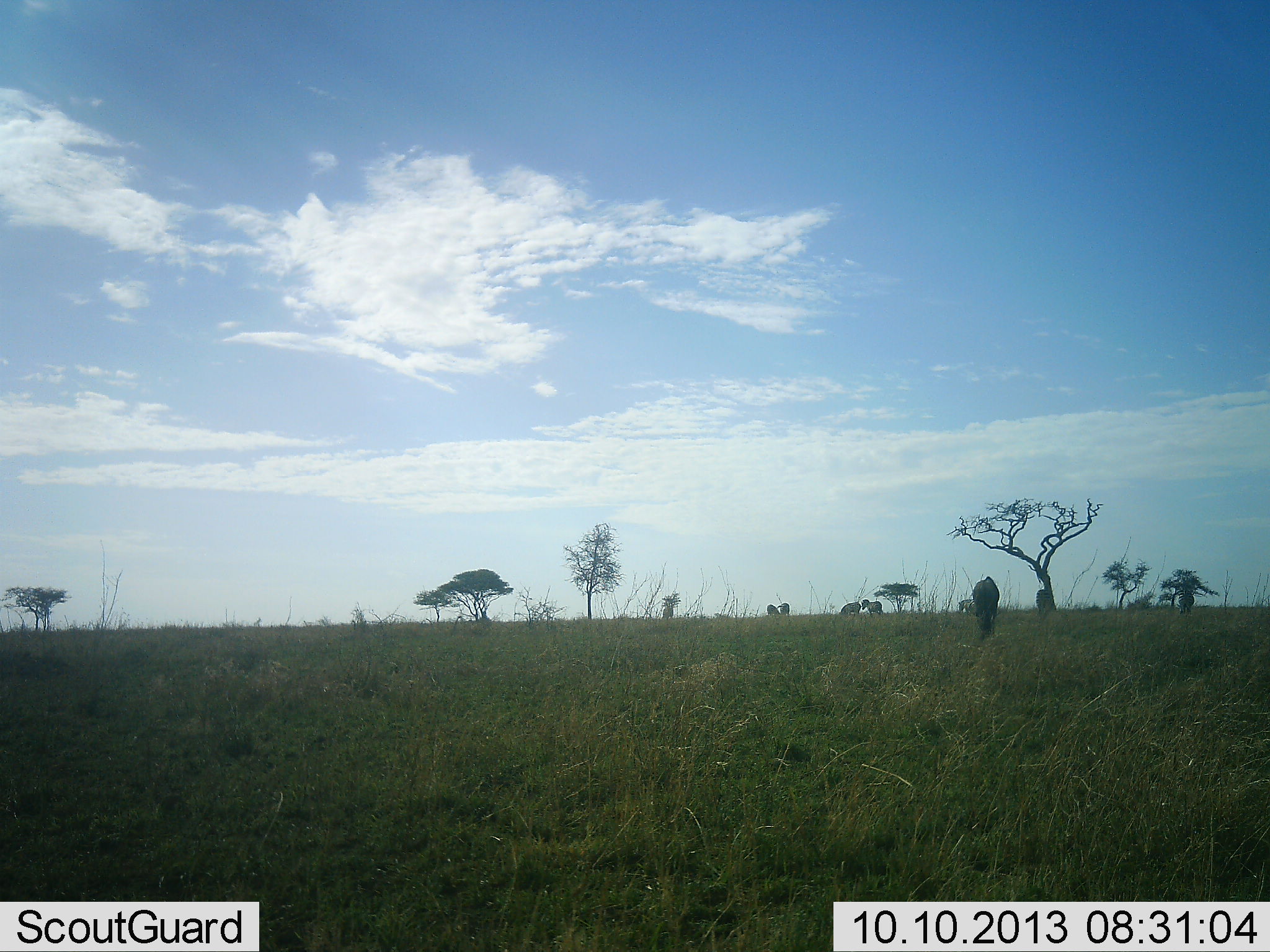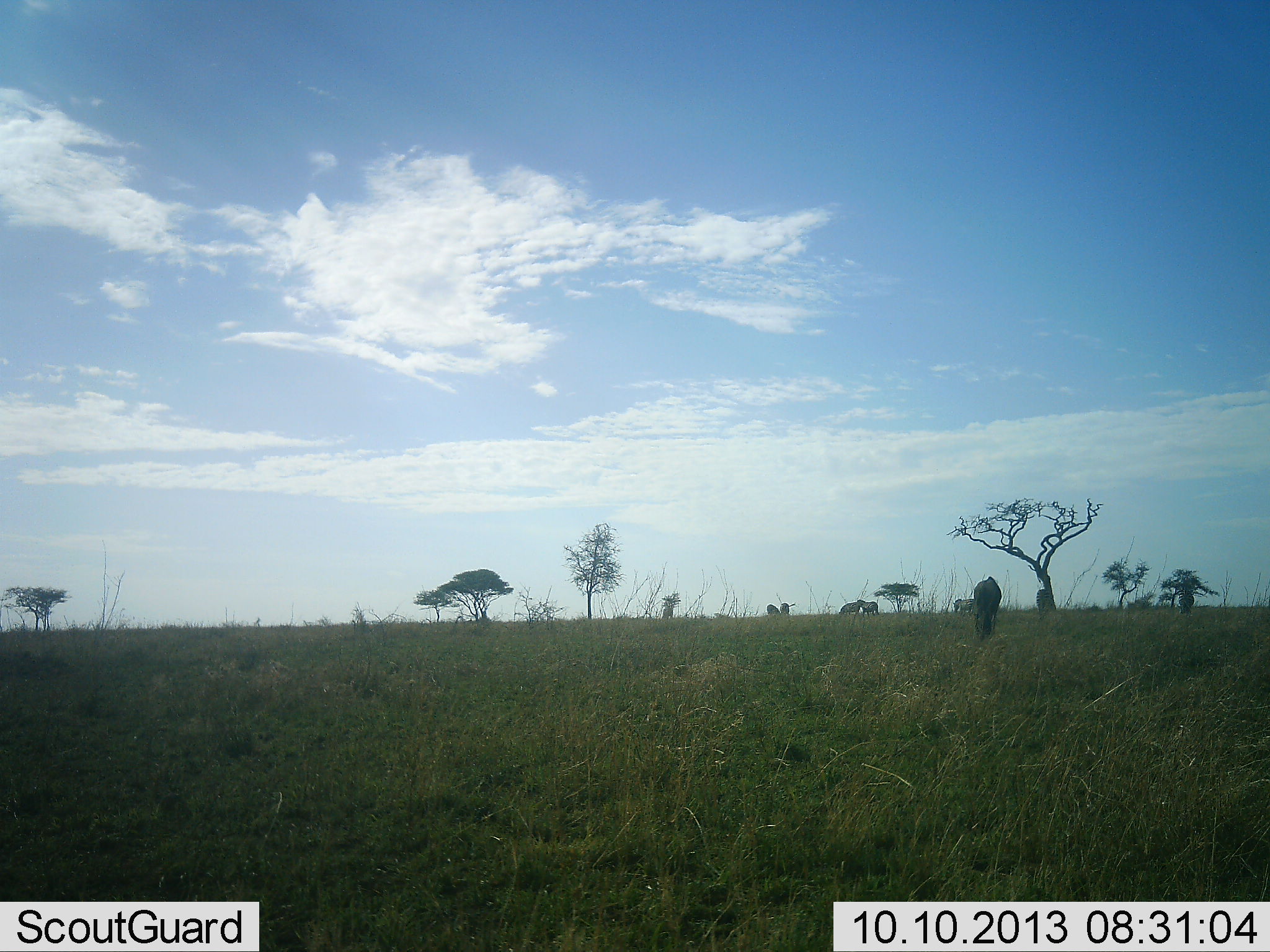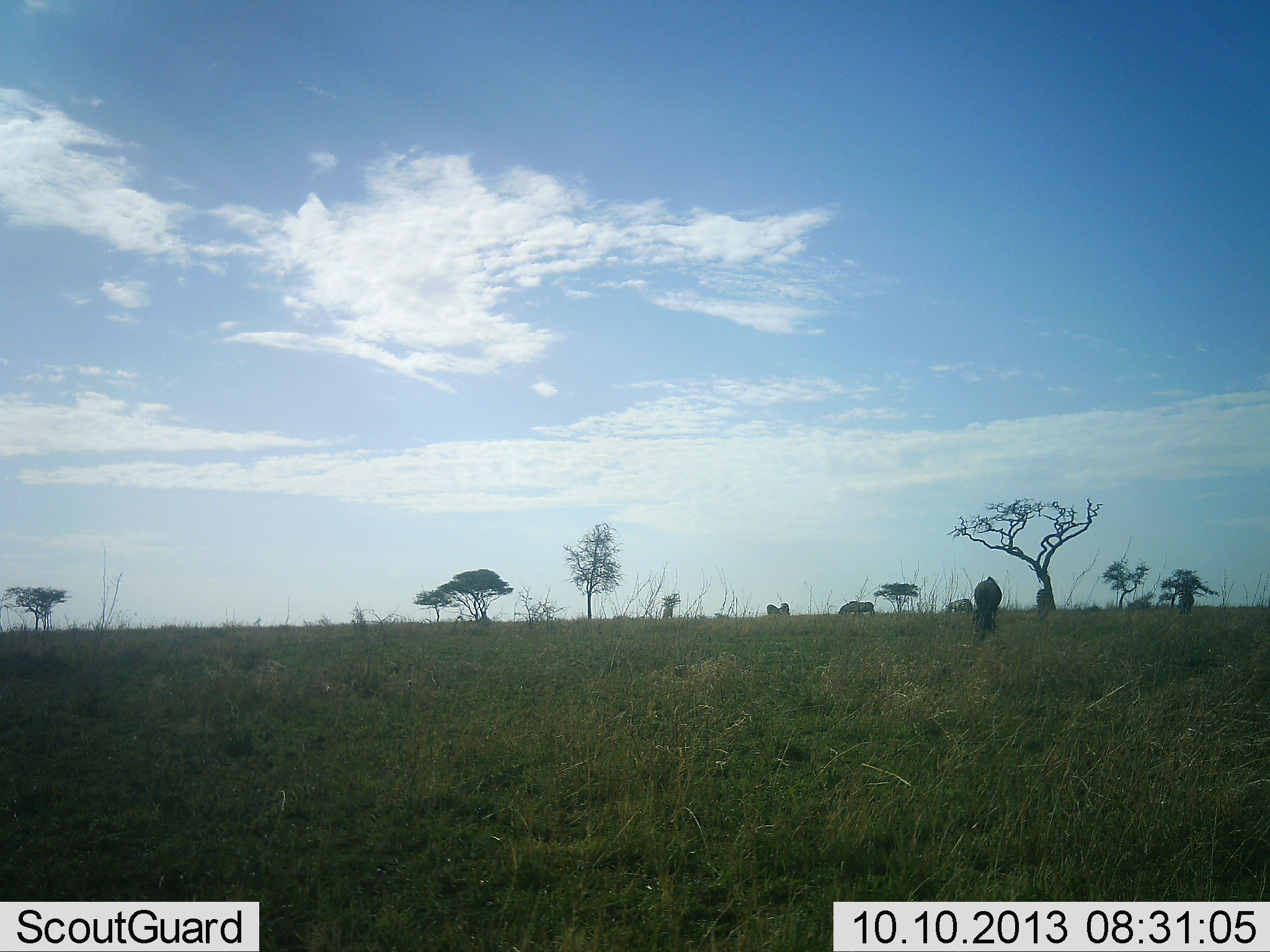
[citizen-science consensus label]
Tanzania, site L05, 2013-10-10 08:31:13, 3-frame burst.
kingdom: Animalia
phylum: Chordata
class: Mammalia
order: Artiodactyla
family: Bovidae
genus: Connochaetes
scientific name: Connochaetes taurinus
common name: blue wildebeest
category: wildebeest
Wildebeest (blue wildebeest) (Connochaetes taurinus), count 5. Behavior (volunteer vote fractions): standing 17%, resting 0%, moving 75%, interacting 0%. Young present (vote fraction): 0%. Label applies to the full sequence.